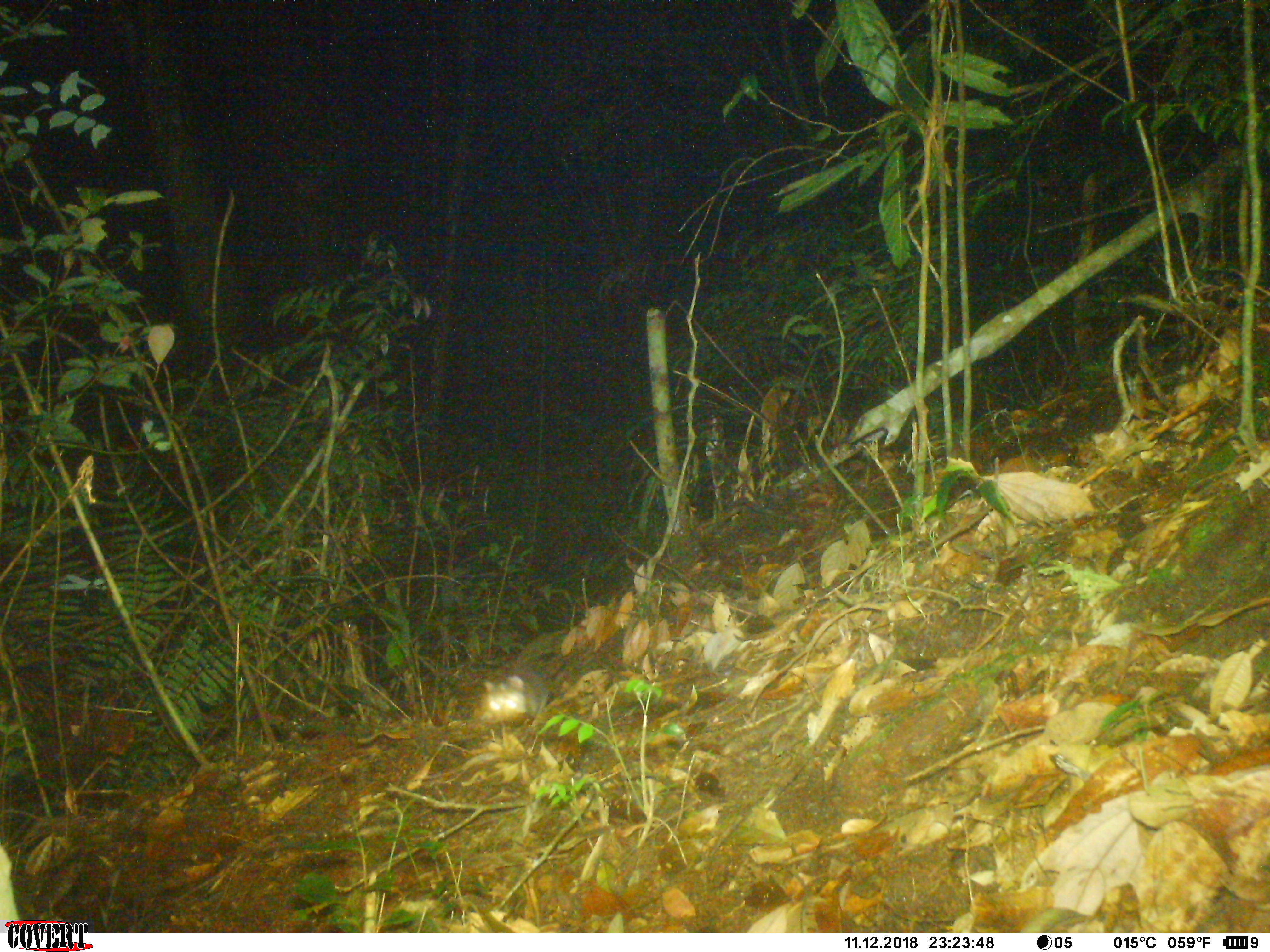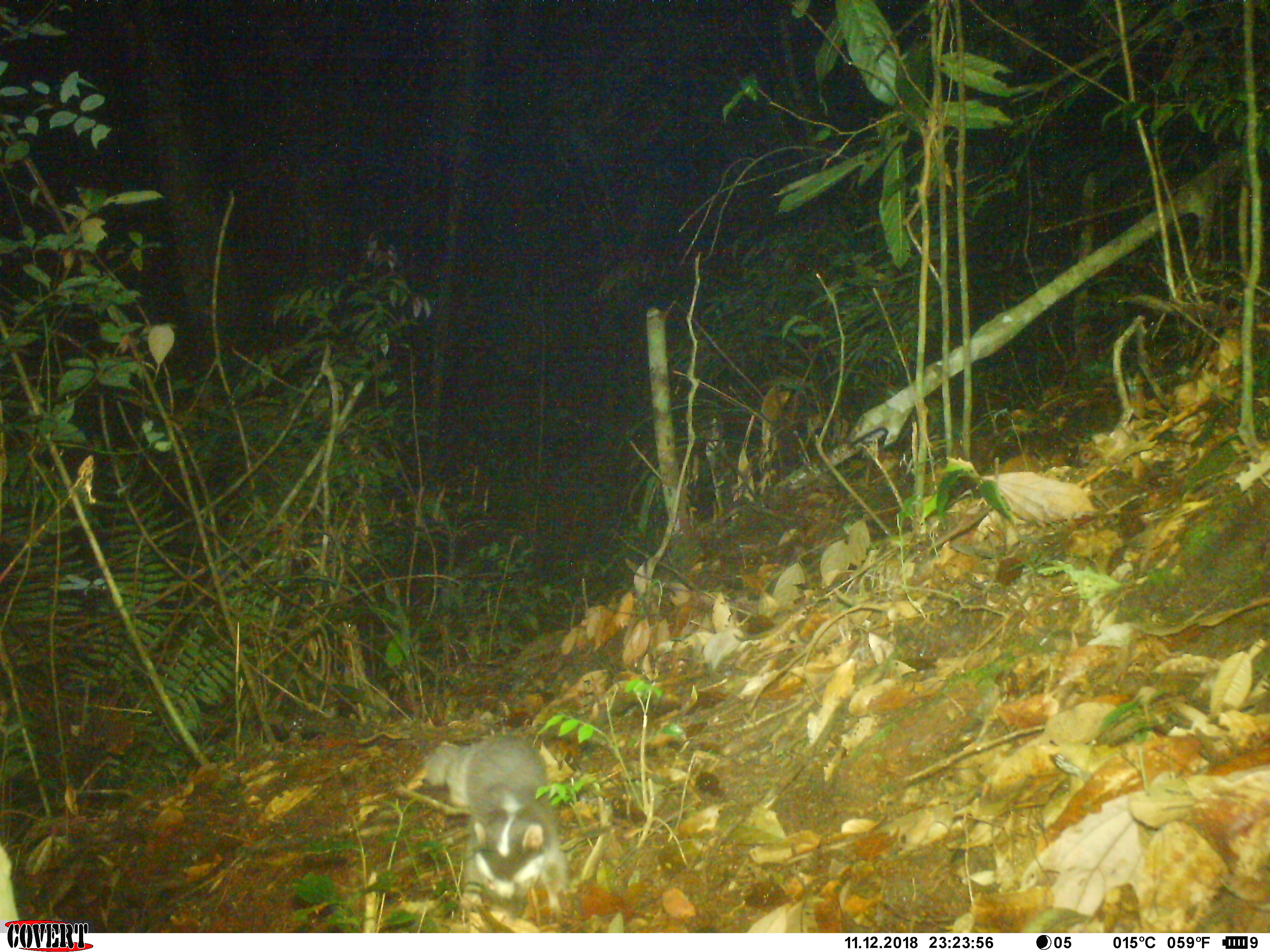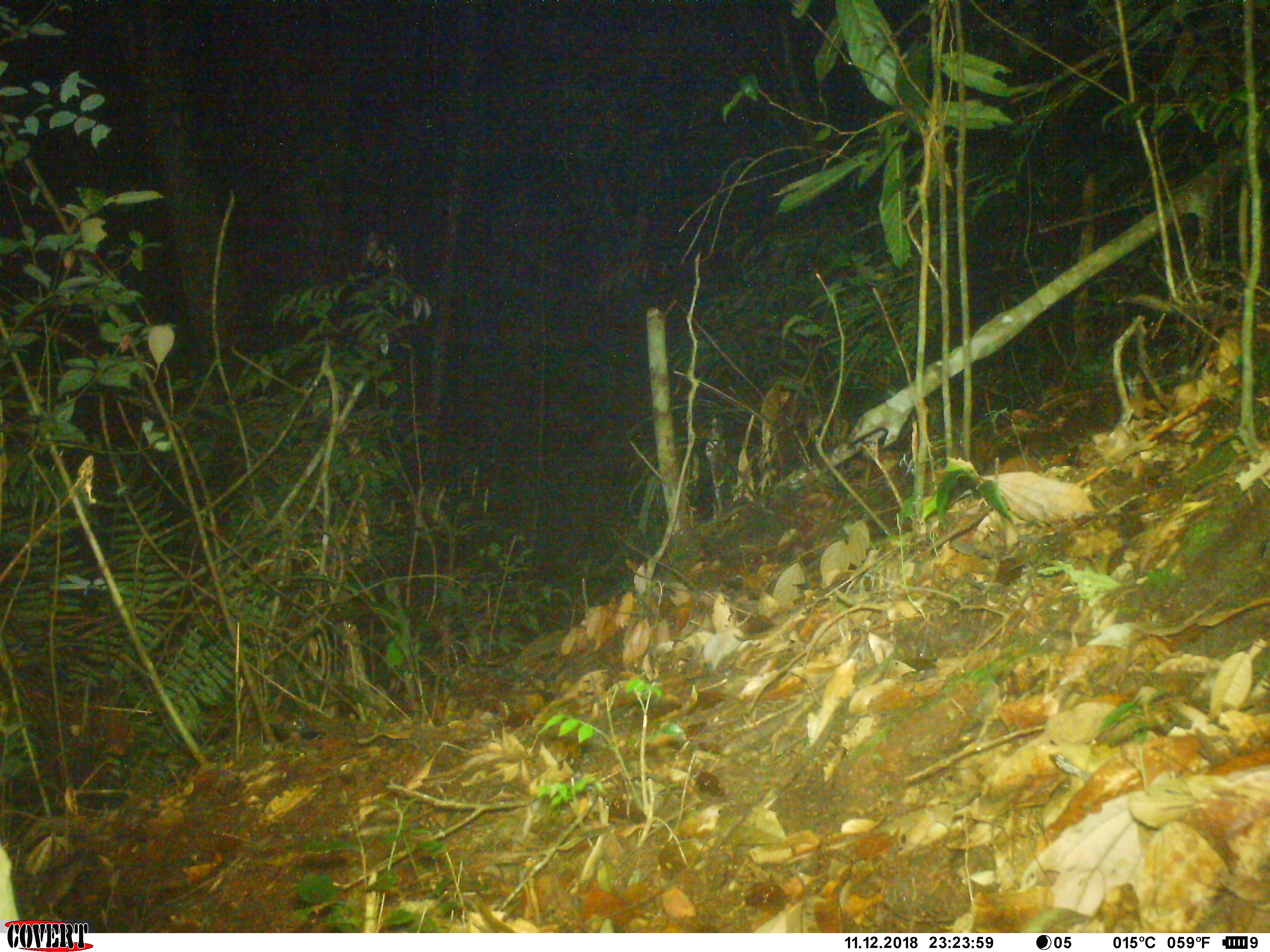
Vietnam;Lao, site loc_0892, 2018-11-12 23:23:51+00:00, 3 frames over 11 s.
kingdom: Animalia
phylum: Chordata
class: Mammalia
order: Carnivora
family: Mustelidae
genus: Melogale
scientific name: Melogale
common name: ferret badger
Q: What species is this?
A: Ferret badger (Melogale).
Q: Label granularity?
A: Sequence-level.